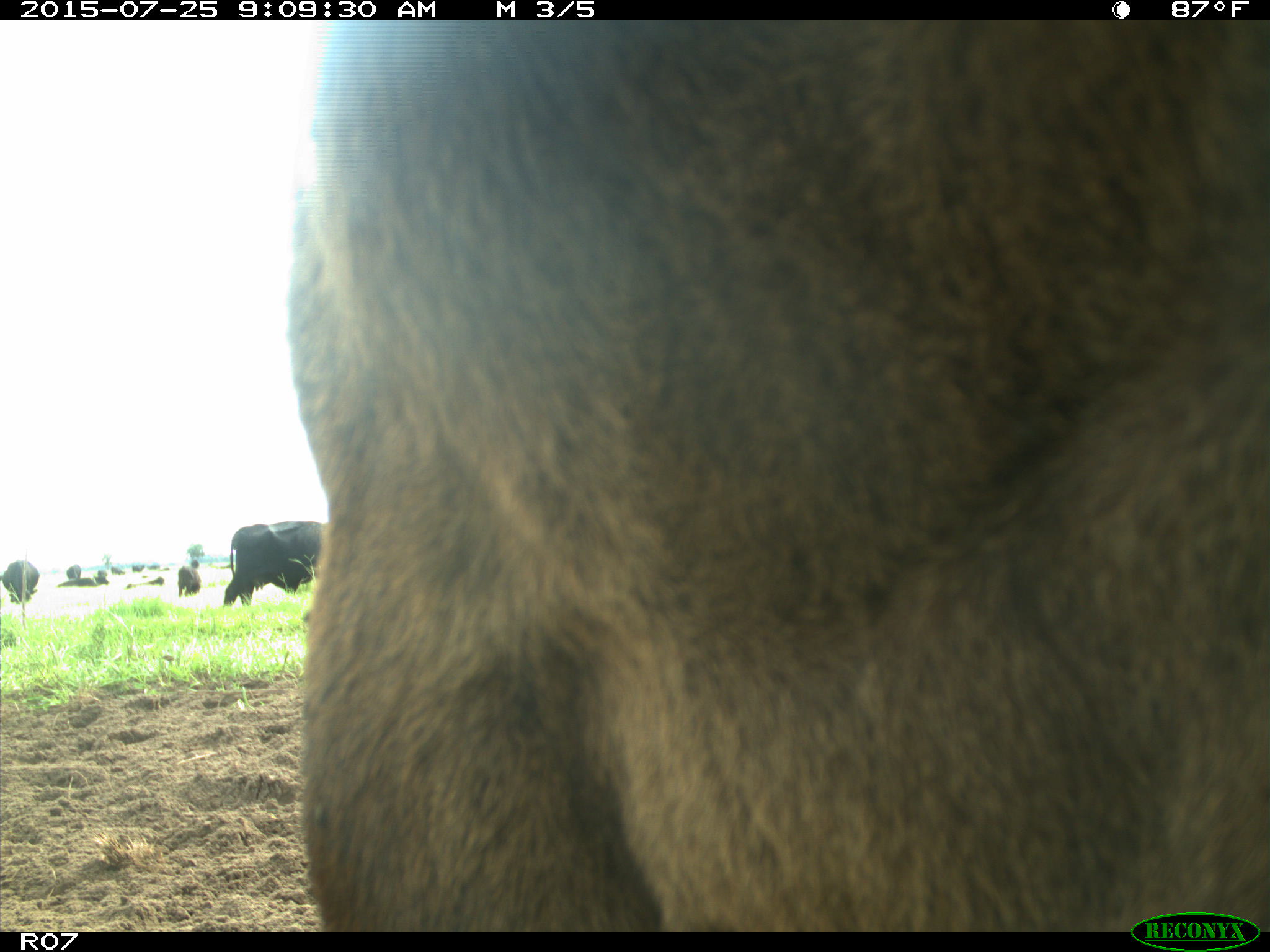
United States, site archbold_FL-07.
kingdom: Animalia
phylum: Chordata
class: Mammalia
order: Artiodactyla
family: Bovidae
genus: Bos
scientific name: Bos taurus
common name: domestic cow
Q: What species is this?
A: Bos taurus (domestic cow).